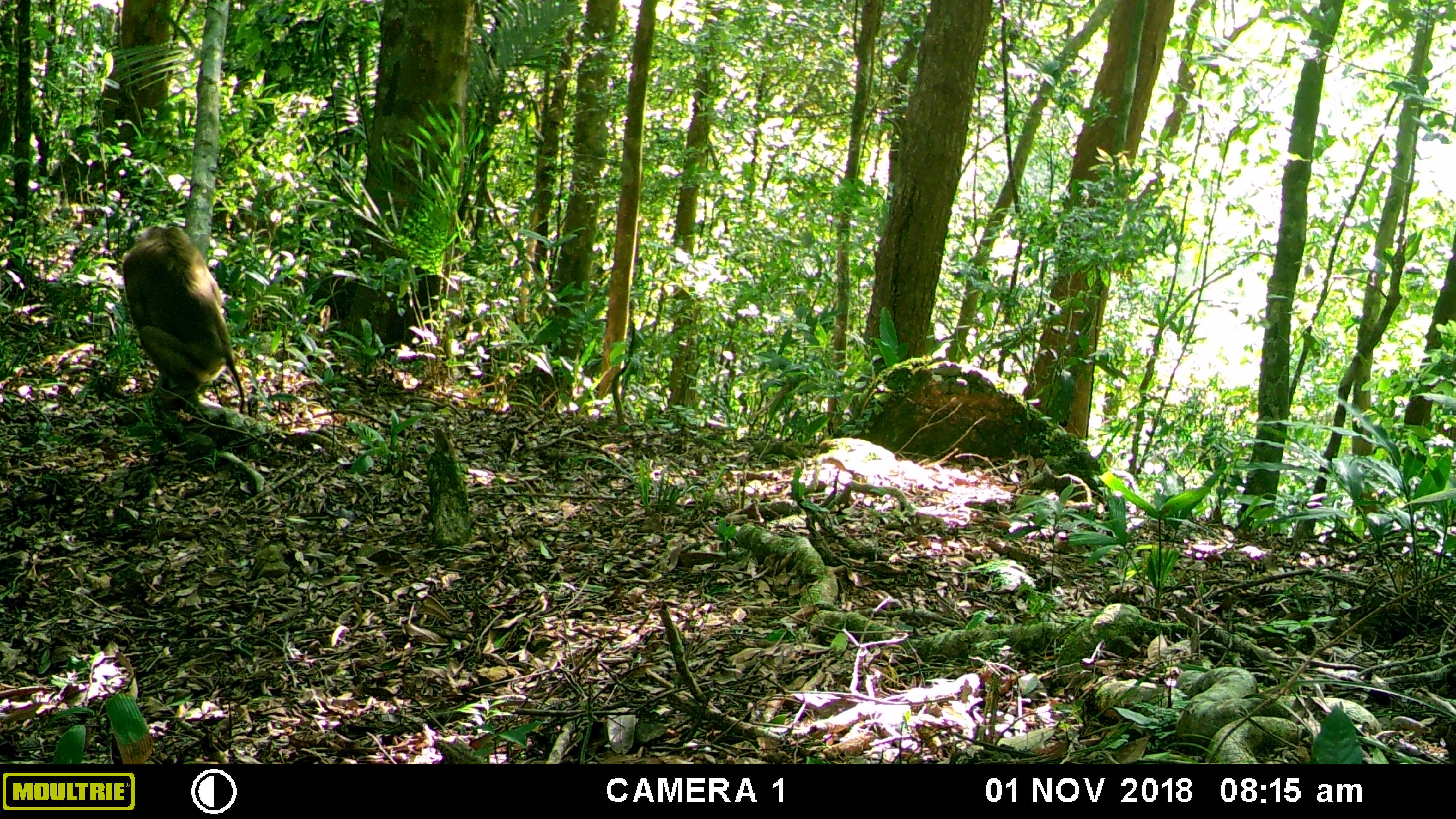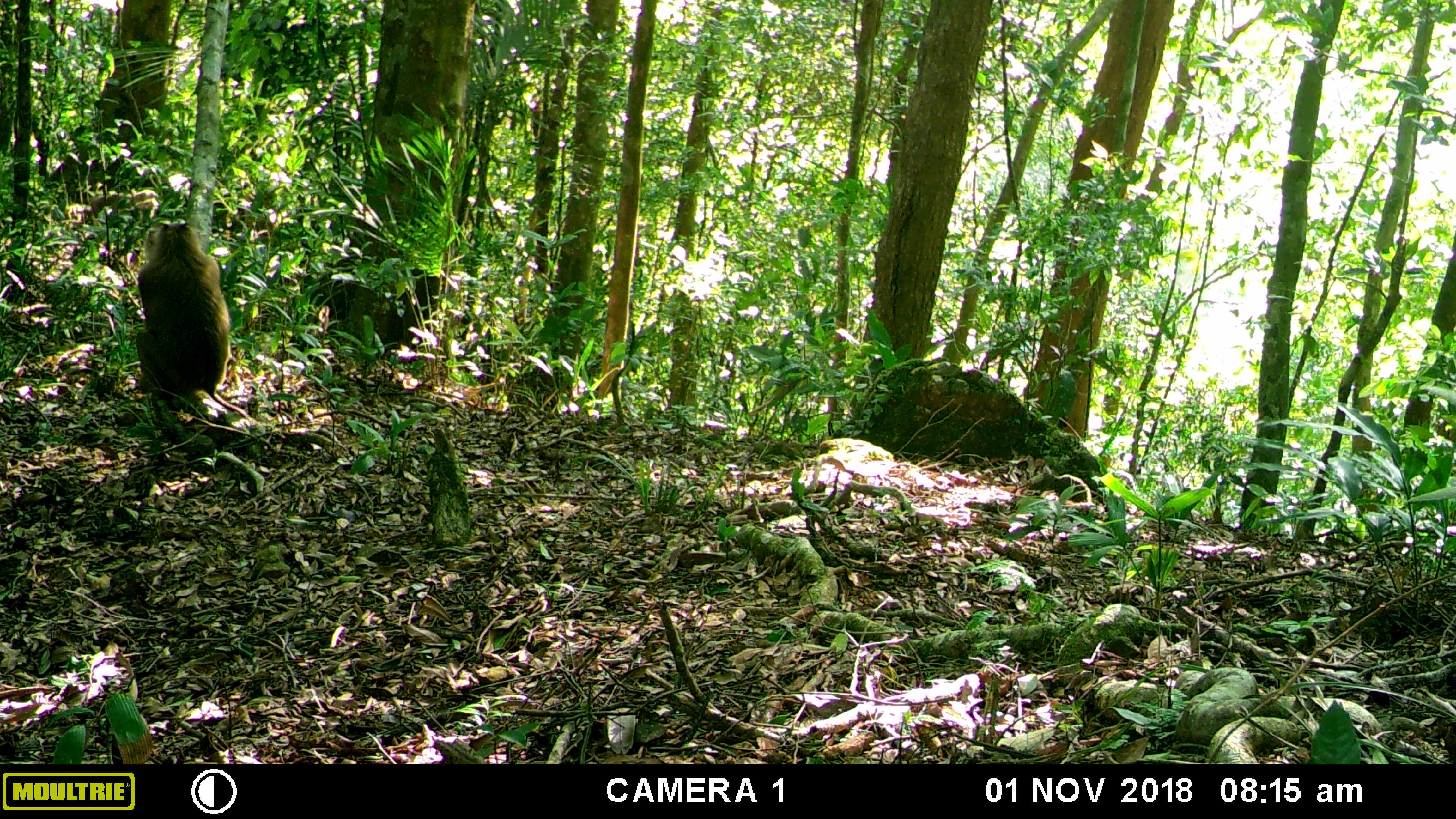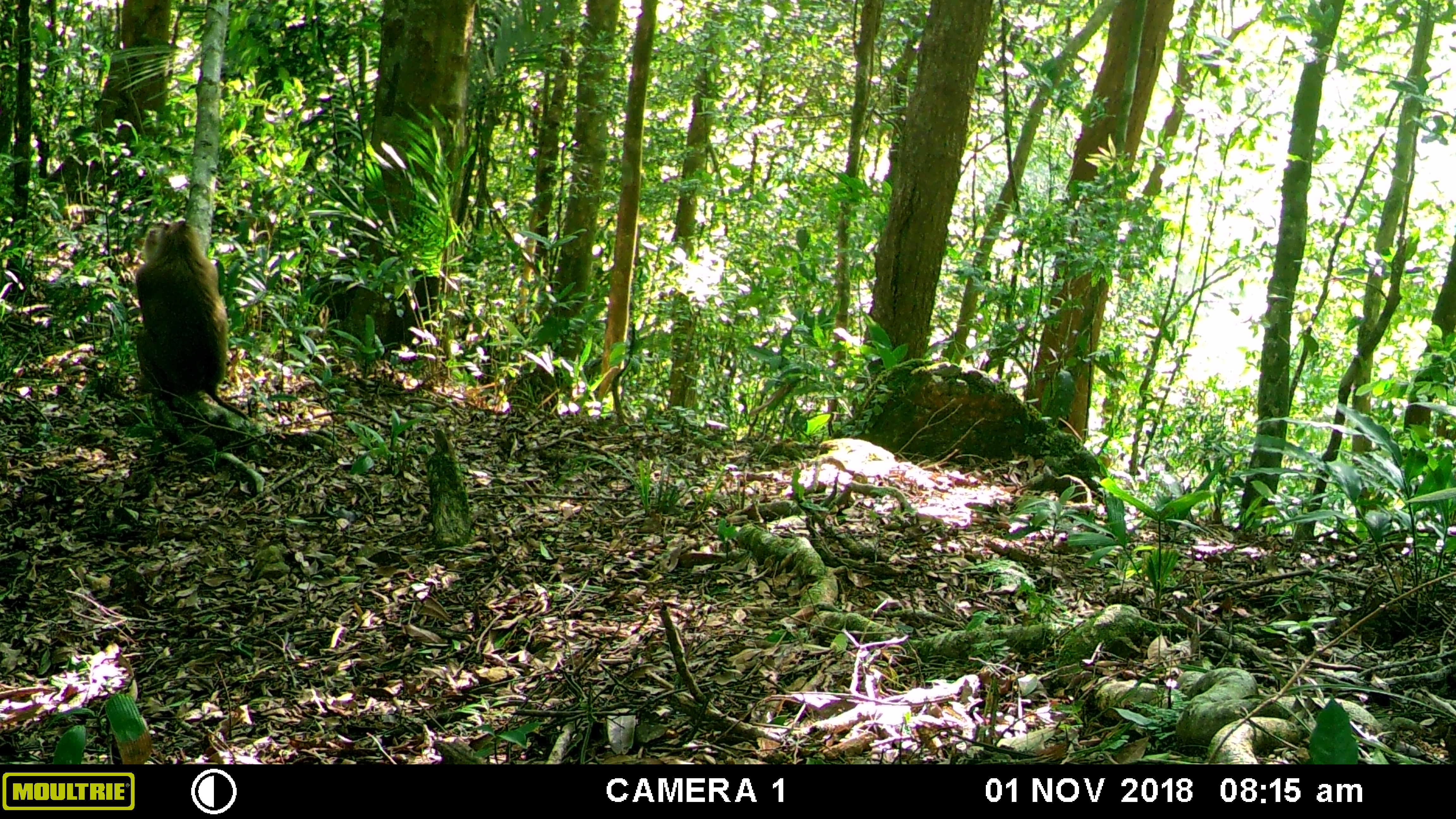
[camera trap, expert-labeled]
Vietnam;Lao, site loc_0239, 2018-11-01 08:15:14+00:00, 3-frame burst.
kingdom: Animalia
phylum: Chordata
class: Mammalia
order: Primates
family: Cercopithecidae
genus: Macaca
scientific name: Macaca nemestrina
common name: pig-tailed macaque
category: pig tailed macaque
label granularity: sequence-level